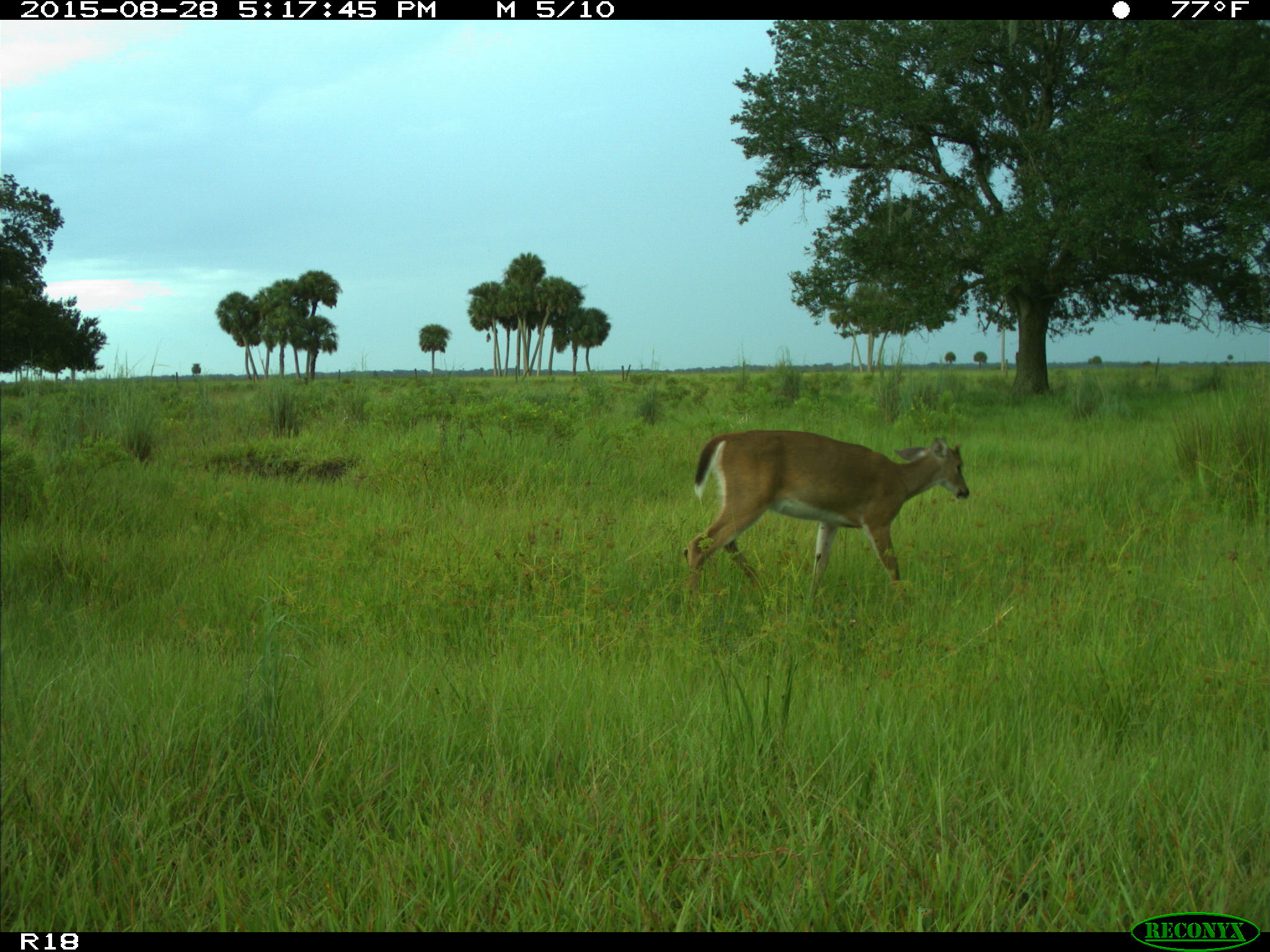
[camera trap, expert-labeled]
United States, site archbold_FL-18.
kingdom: Animalia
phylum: Chordata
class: Mammalia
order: Artiodactyla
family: Cervidae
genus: Odocoileus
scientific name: Odocoileus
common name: deer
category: unidentified deer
Unidentified deer (deer) (Odocoileus).